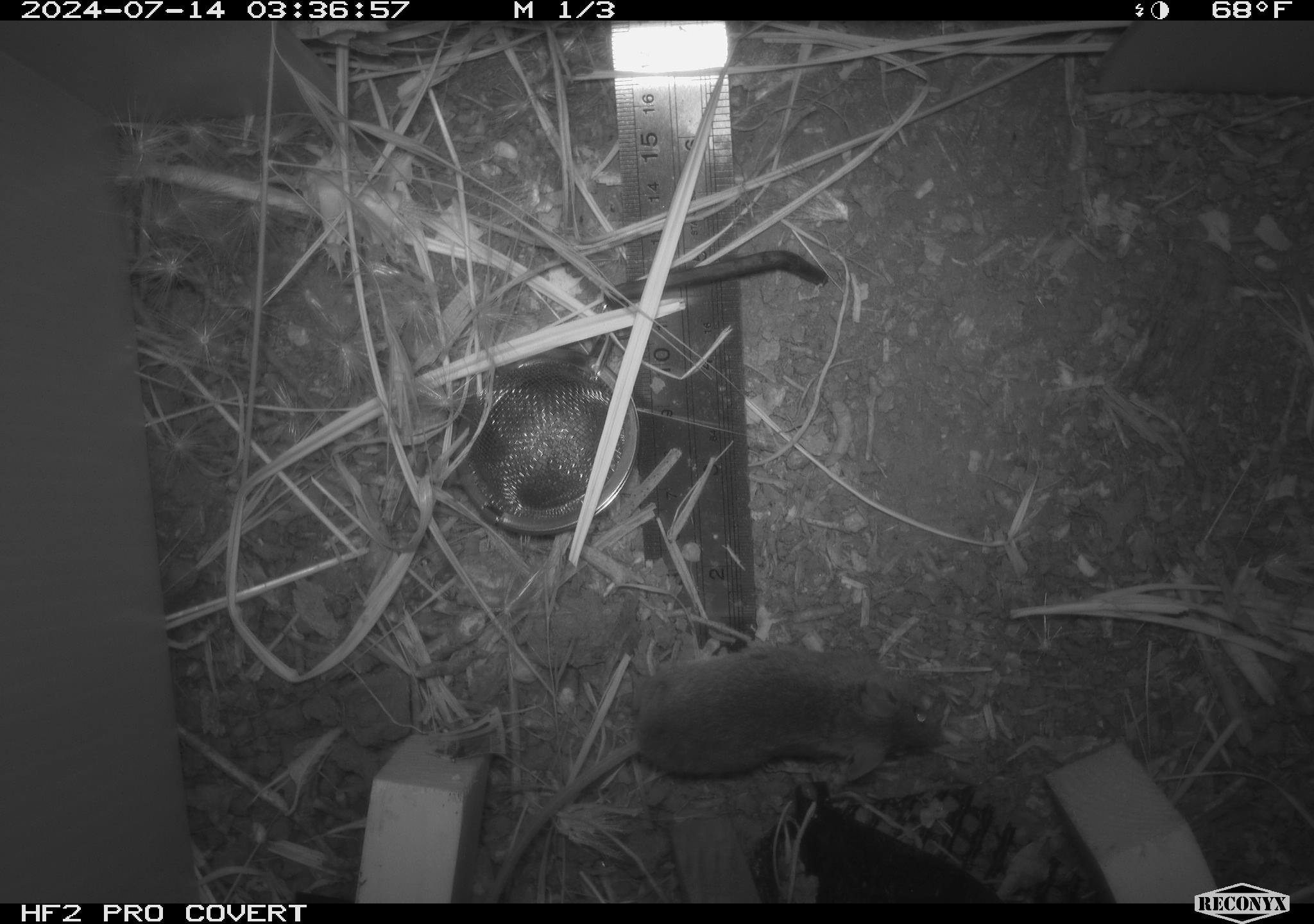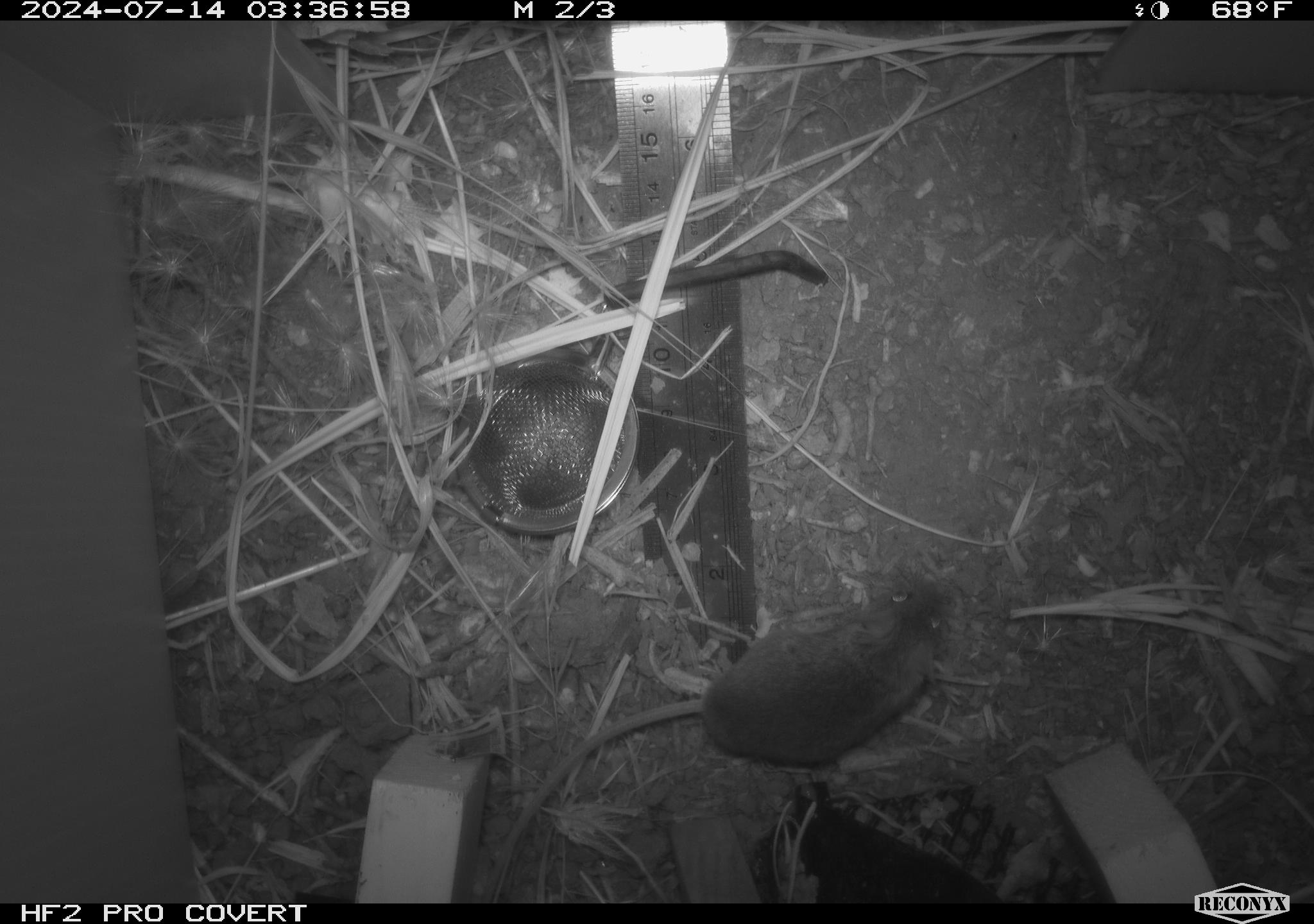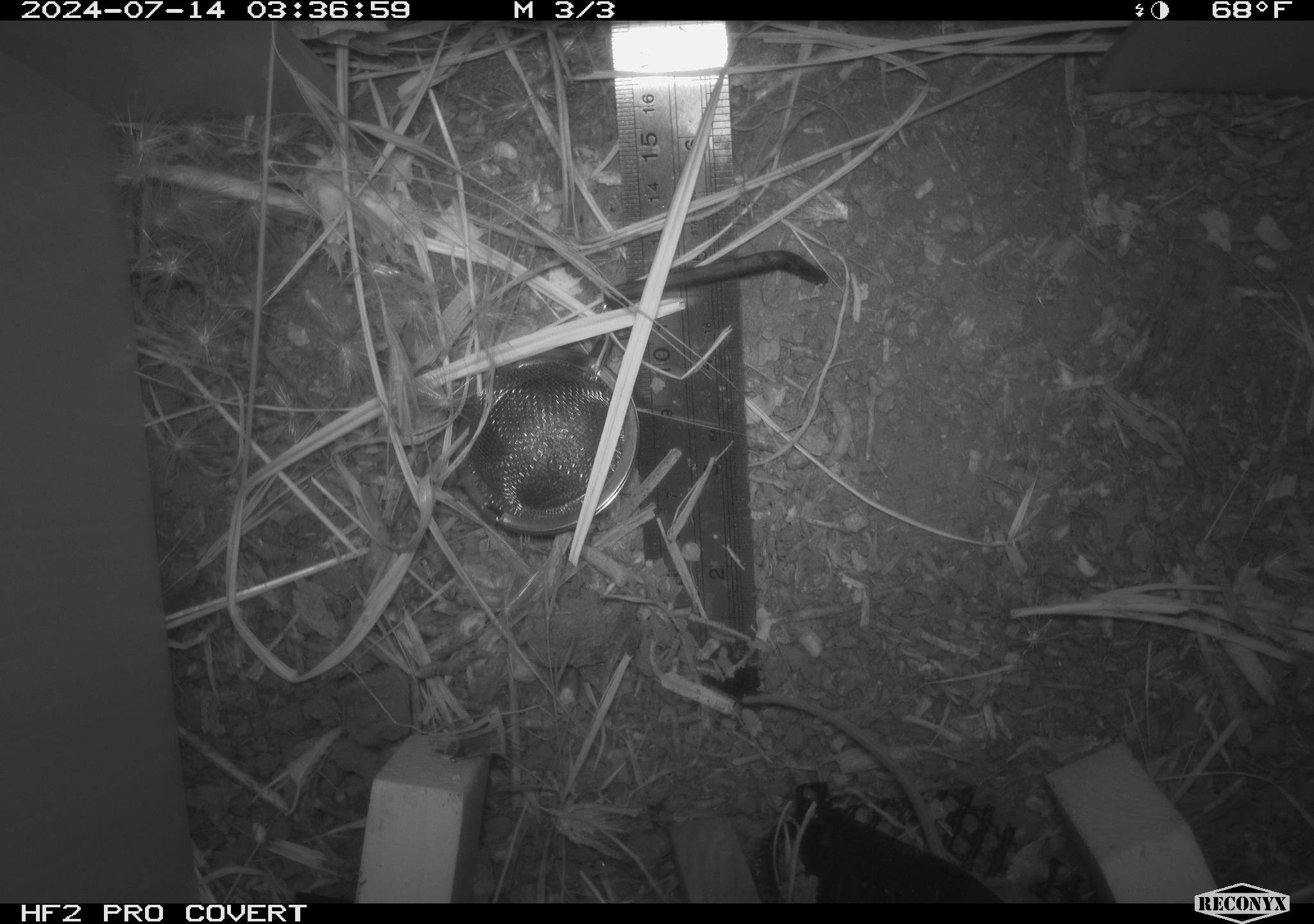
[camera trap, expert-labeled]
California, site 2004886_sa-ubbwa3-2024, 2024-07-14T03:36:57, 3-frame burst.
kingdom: Animalia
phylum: Chordata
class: Mammalia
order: Rodentia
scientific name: Rodentia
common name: mouse species